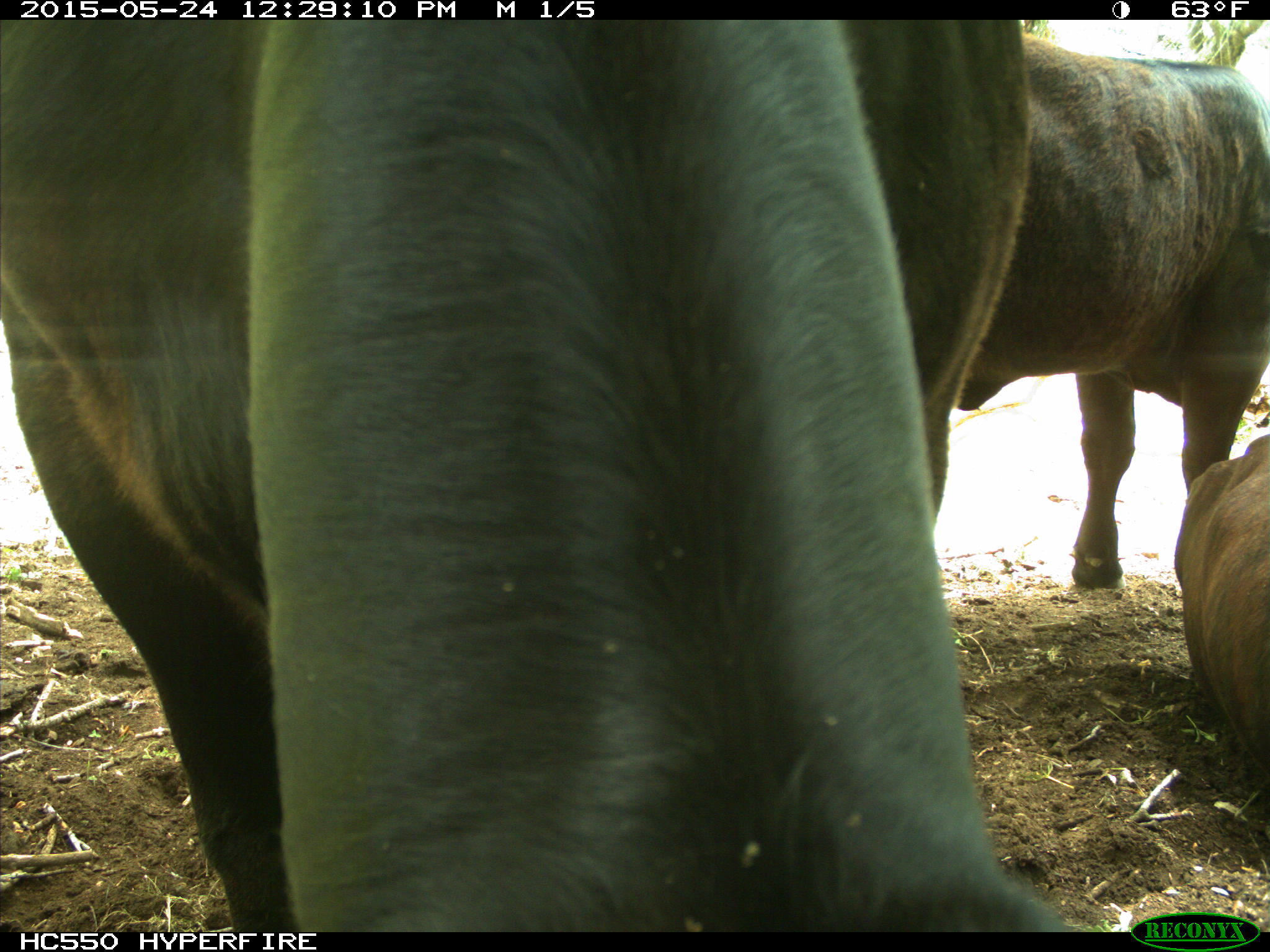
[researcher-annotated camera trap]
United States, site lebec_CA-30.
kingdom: Animalia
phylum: Chordata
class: Mammalia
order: Artiodactyla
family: Bovidae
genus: Bos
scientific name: Bos taurus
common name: domestic cow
Bos taurus (domestic cow).